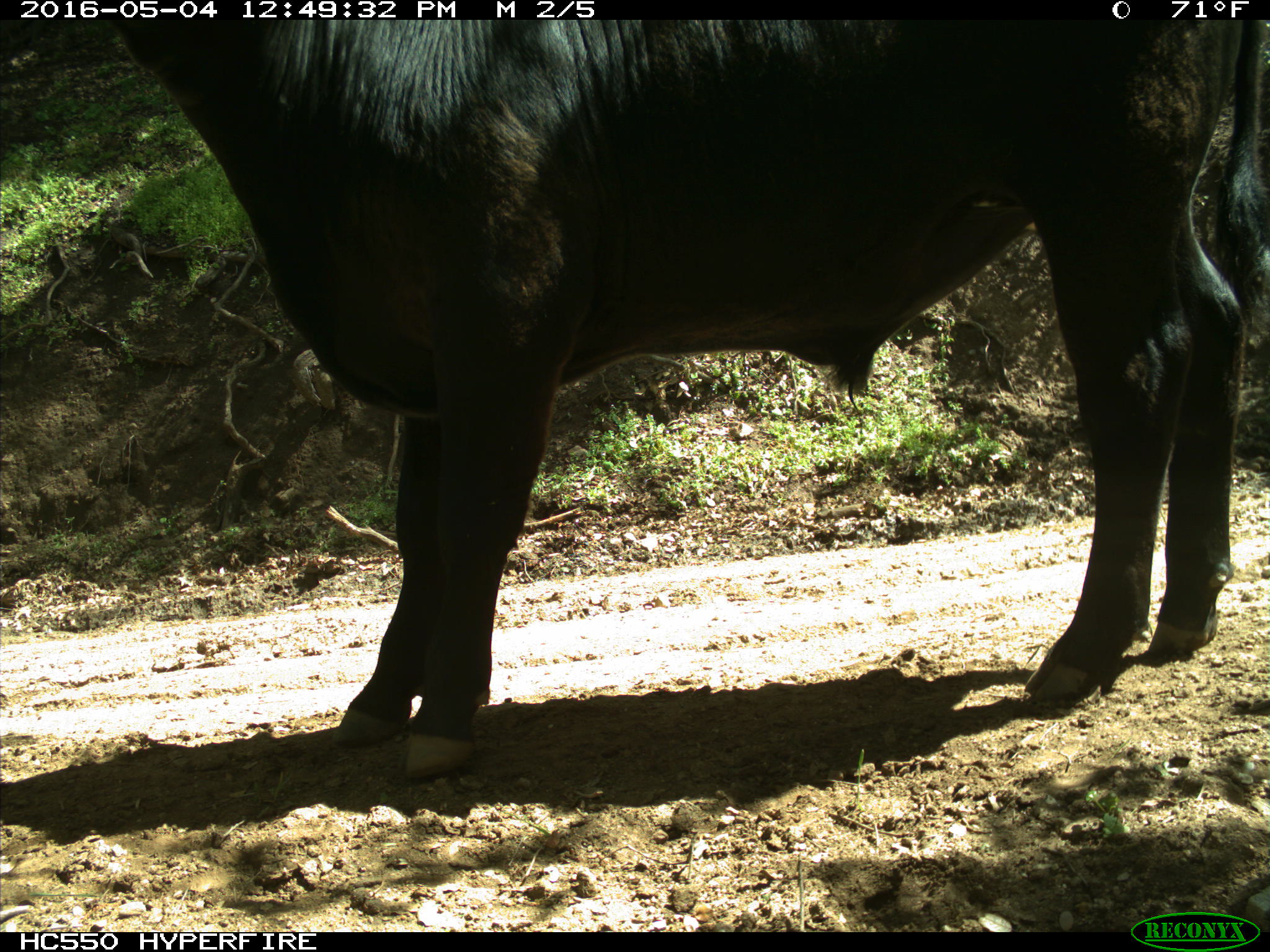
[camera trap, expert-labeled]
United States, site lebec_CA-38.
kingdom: Animalia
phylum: Chordata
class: Mammalia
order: Artiodactyla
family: Bovidae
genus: Bos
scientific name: Bos taurus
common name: domestic cow